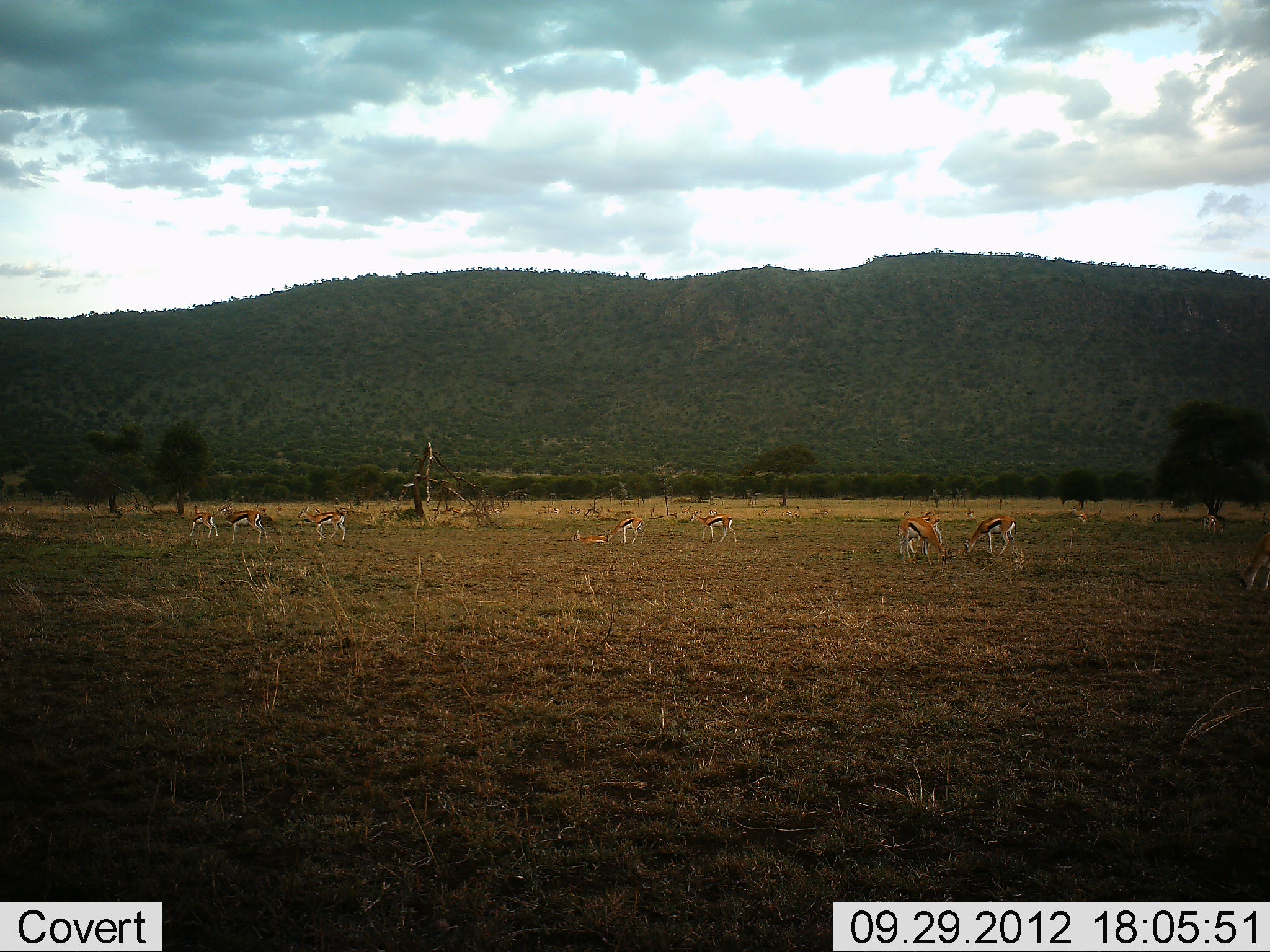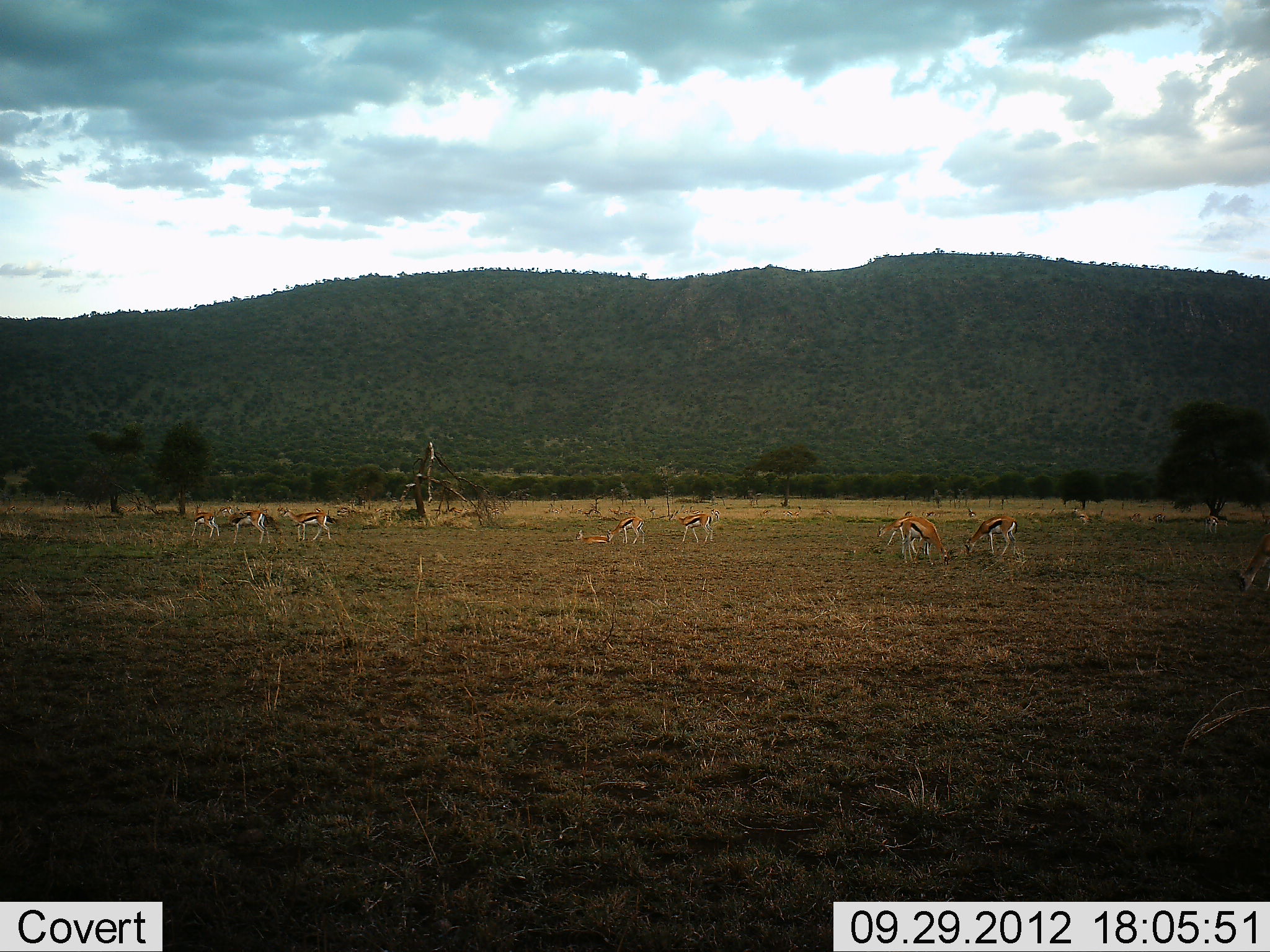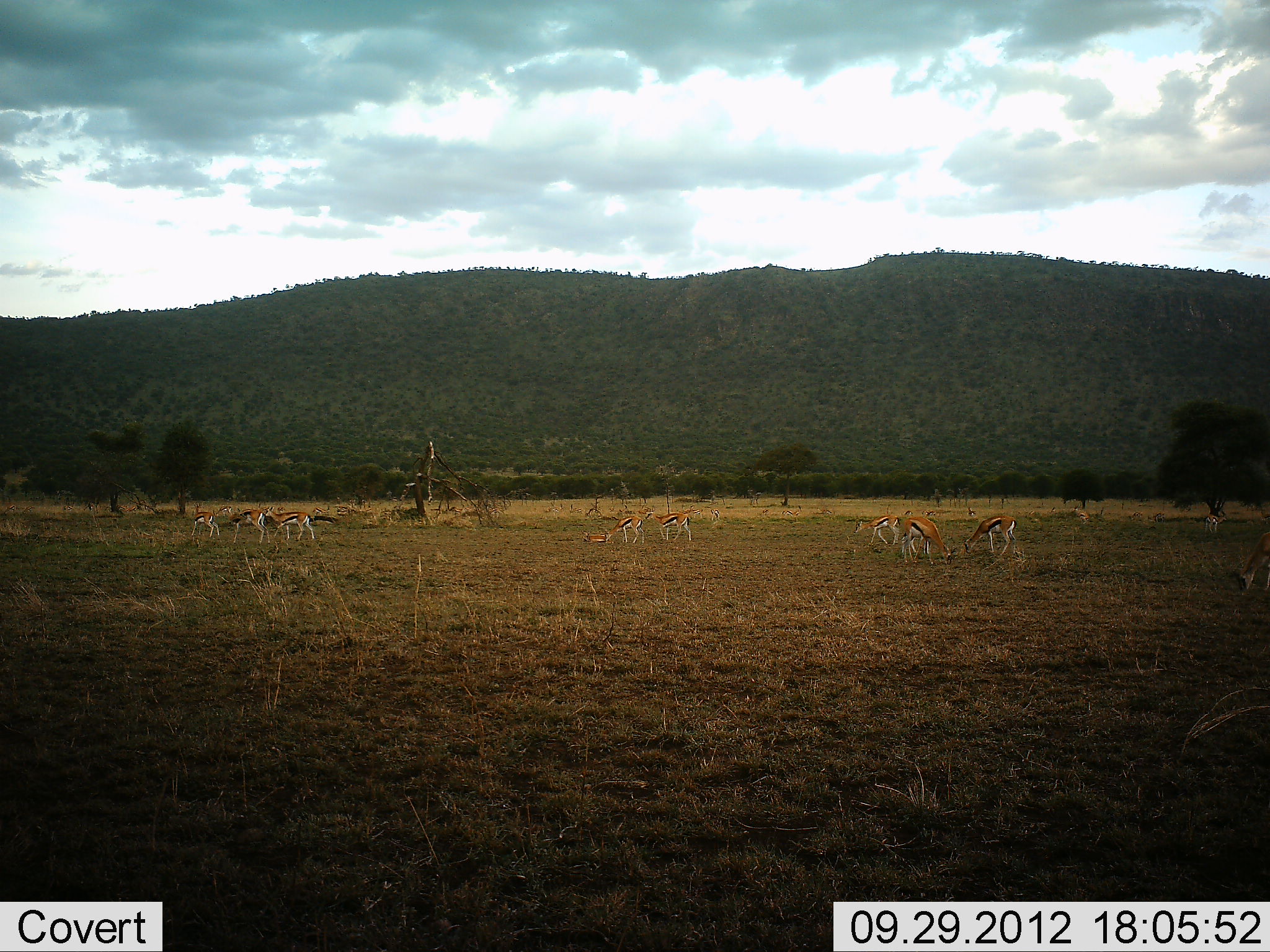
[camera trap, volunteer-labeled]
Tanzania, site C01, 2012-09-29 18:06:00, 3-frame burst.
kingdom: Animalia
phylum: Chordata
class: Mammalia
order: Artiodactyla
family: Bovidae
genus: Eudorcas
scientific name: Eudorcas thomsonii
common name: thomson's gazelle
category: gazellethomsons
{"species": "gazellethomsons (thomson's gazelle) (Eudorcas thomsonii)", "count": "10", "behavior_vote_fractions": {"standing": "60%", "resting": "40%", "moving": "50%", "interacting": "0%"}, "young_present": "0%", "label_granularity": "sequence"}